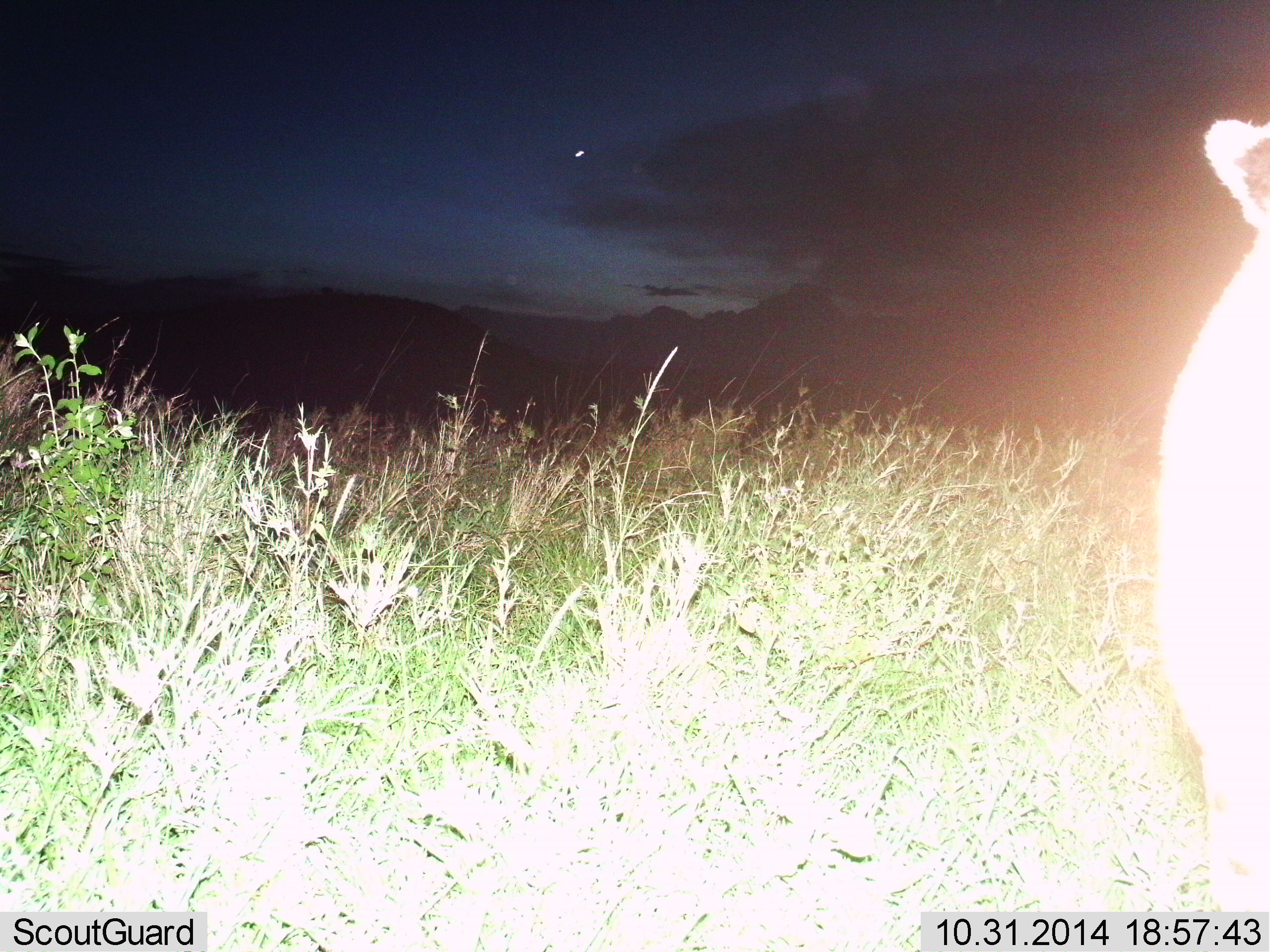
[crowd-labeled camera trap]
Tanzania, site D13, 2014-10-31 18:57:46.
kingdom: Animalia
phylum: Chordata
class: Mammalia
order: Carnivora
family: Felidae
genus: Panthera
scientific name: Panthera leo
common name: lion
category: lionfemale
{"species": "lionfemale (lion) (Panthera leo)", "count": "1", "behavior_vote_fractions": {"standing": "90%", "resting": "0%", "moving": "10%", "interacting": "0%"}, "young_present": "0%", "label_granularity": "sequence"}